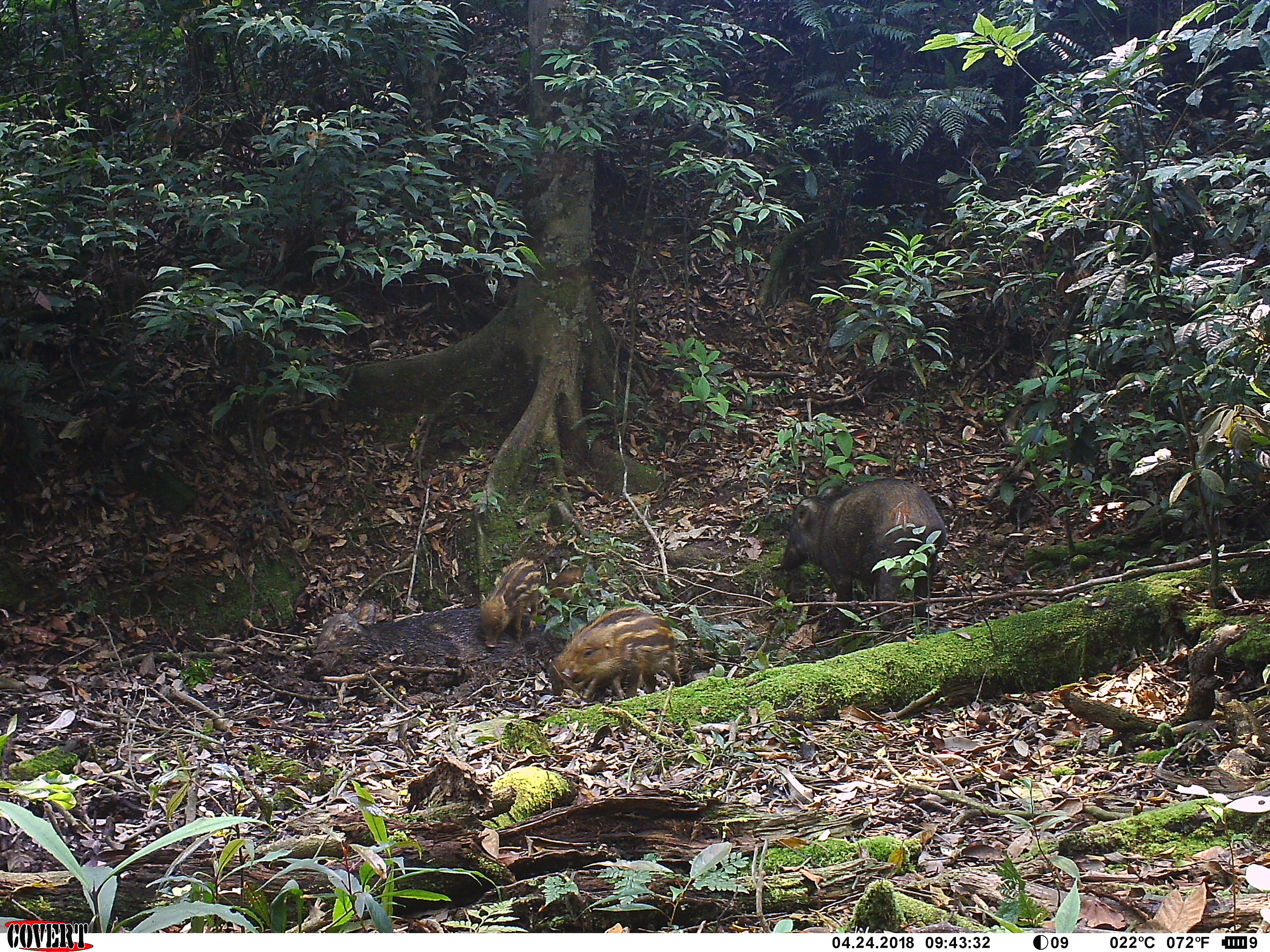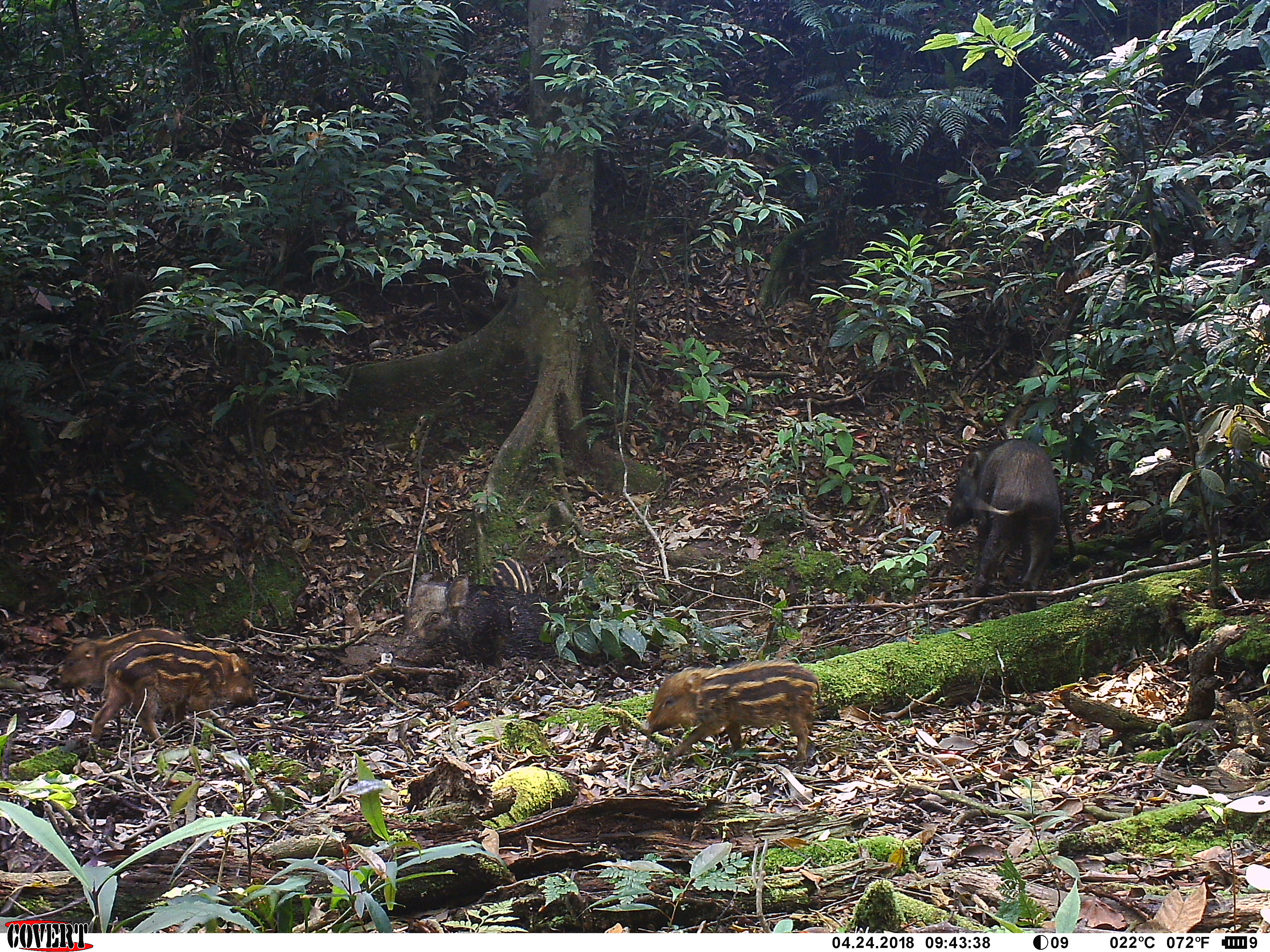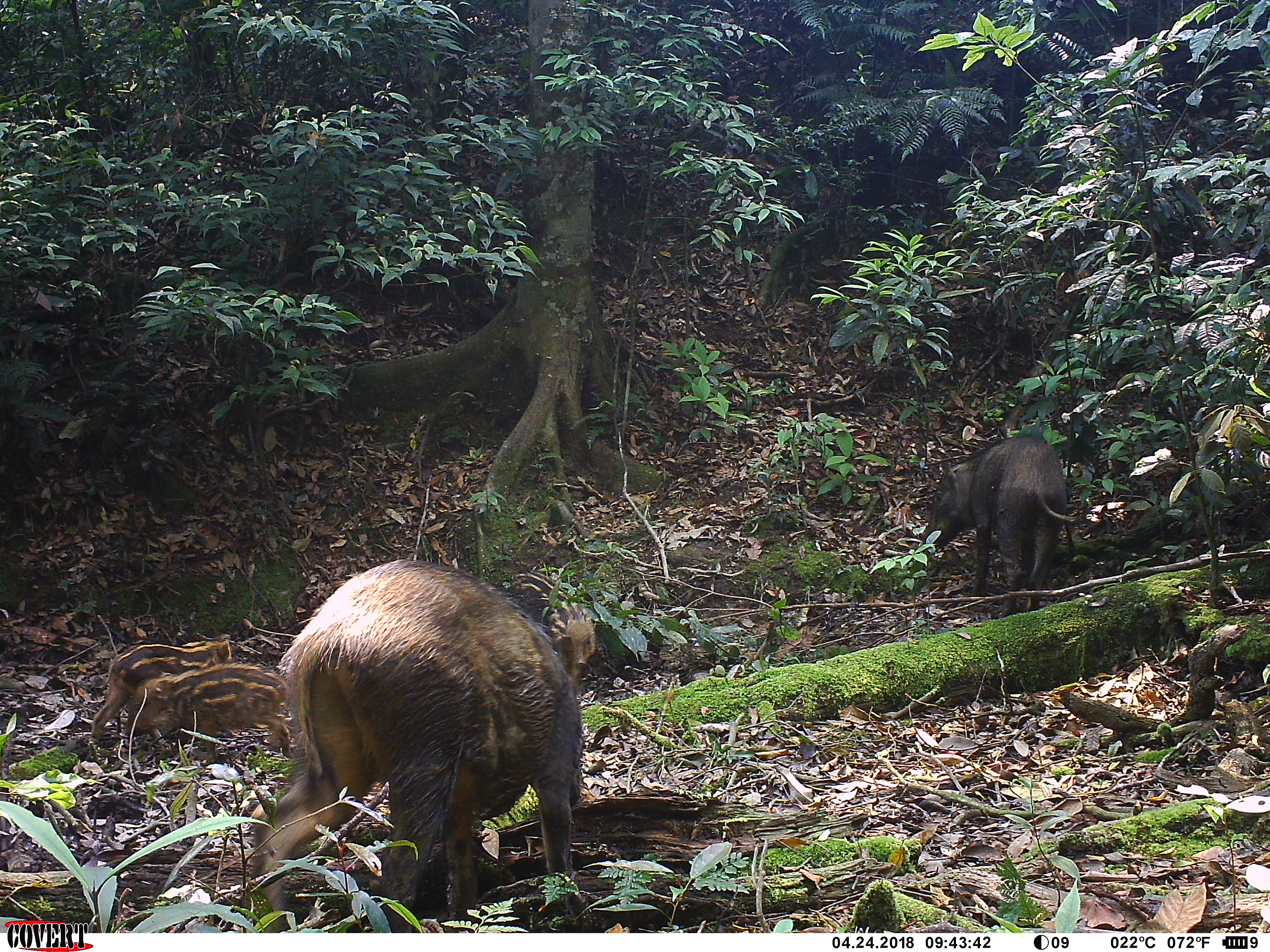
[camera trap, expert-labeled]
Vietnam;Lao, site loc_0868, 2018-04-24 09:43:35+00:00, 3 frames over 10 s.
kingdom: Animalia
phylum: Chordata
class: Mammalia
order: Artiodactyla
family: Suidae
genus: Sus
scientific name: Sus scrofa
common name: eurasian wild pig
Eurasian wild pig (Sus scrofa). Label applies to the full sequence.